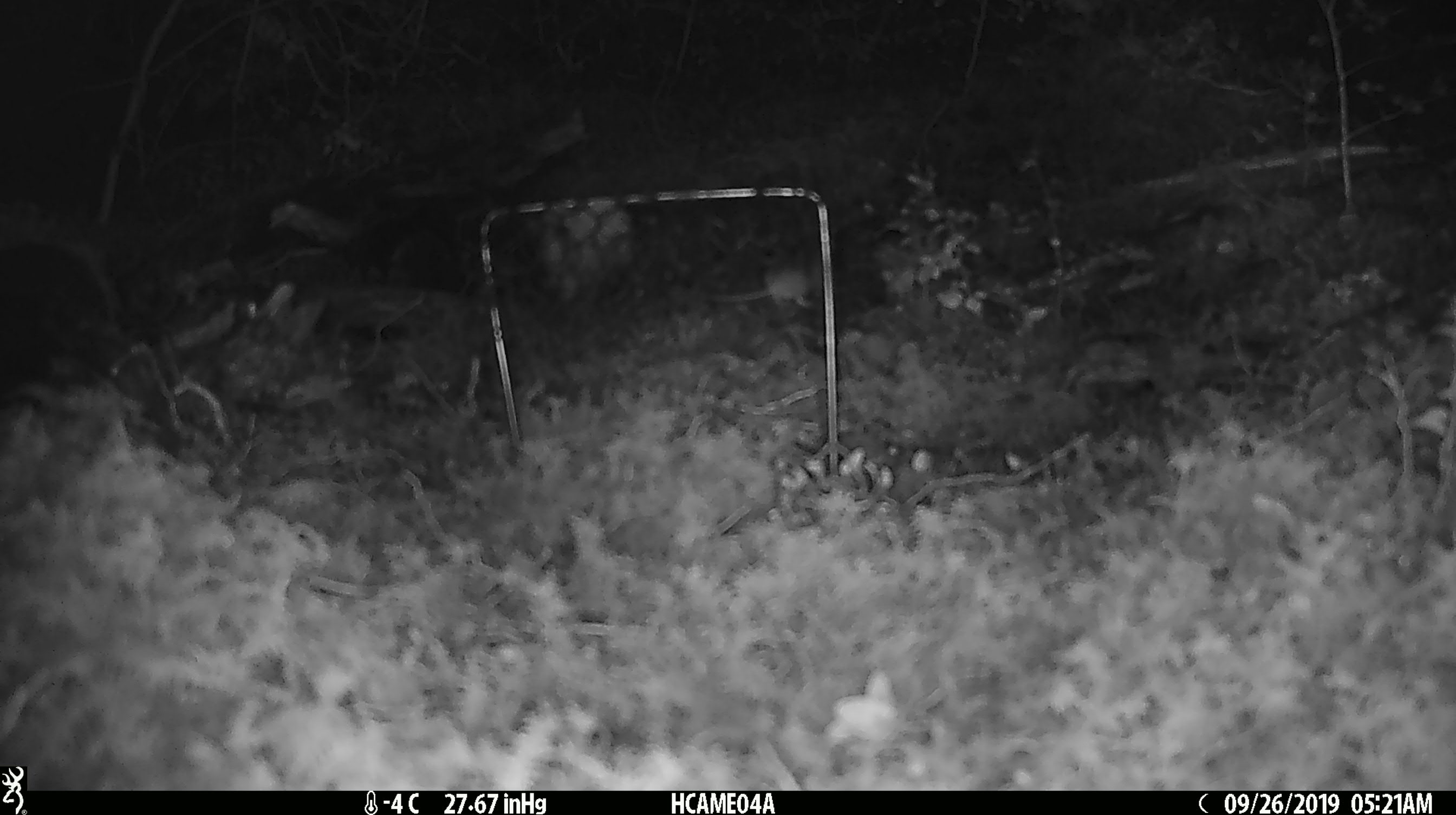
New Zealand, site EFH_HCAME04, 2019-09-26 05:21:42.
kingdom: Animalia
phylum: Chordata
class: Mammalia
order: Rodentia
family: Muridae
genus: Mus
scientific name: Mus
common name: mouse